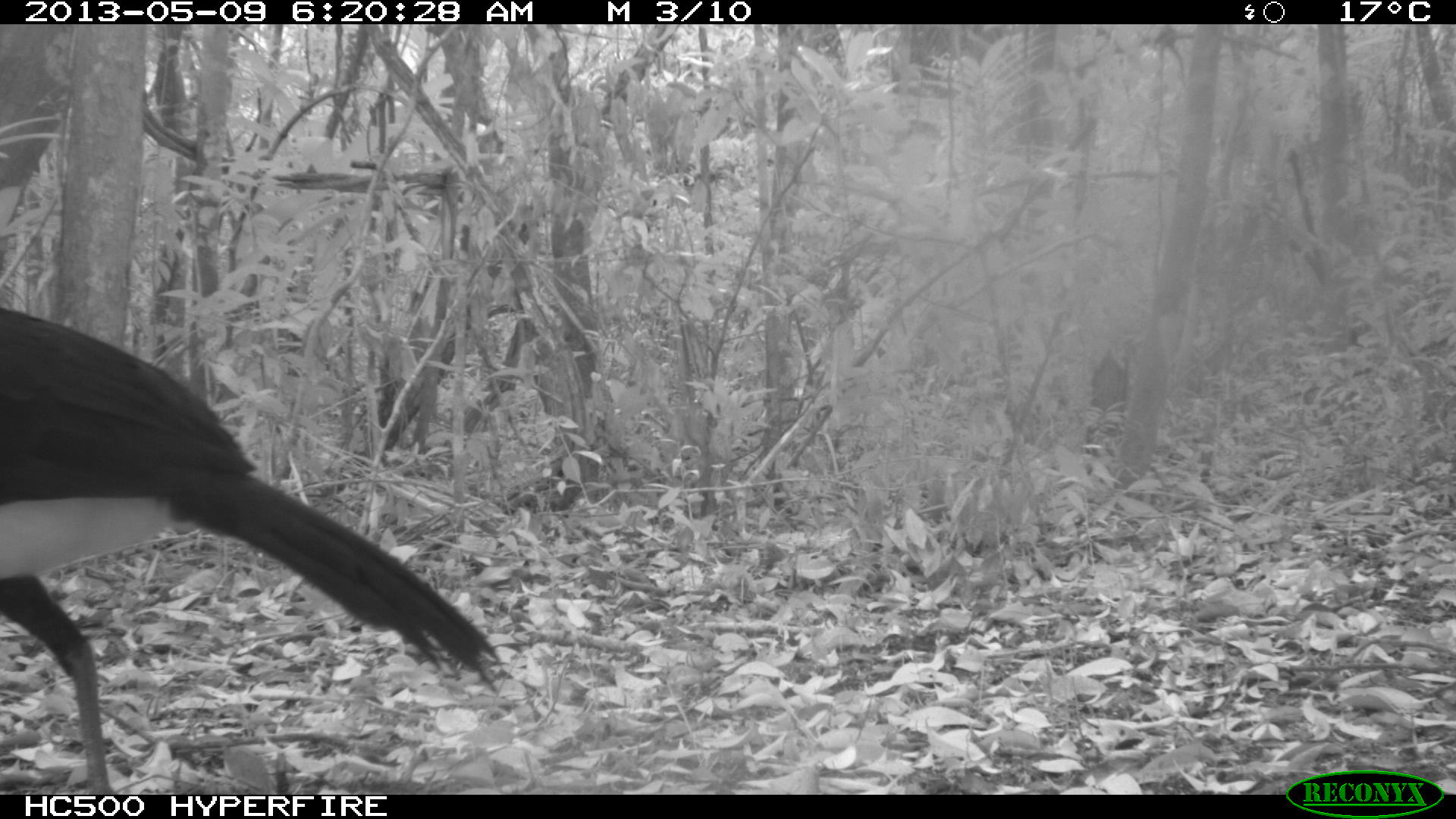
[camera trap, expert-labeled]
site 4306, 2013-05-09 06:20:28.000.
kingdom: Animalia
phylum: Chordata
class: Aves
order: Galliformes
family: Cracidae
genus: Crax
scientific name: Crax rubra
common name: great curassow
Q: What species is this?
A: Crax rubra (great curassow).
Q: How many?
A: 1.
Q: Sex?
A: Male.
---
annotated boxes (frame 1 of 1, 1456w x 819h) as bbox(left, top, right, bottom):
crax rubra: bbox(0, 306, 507, 793)